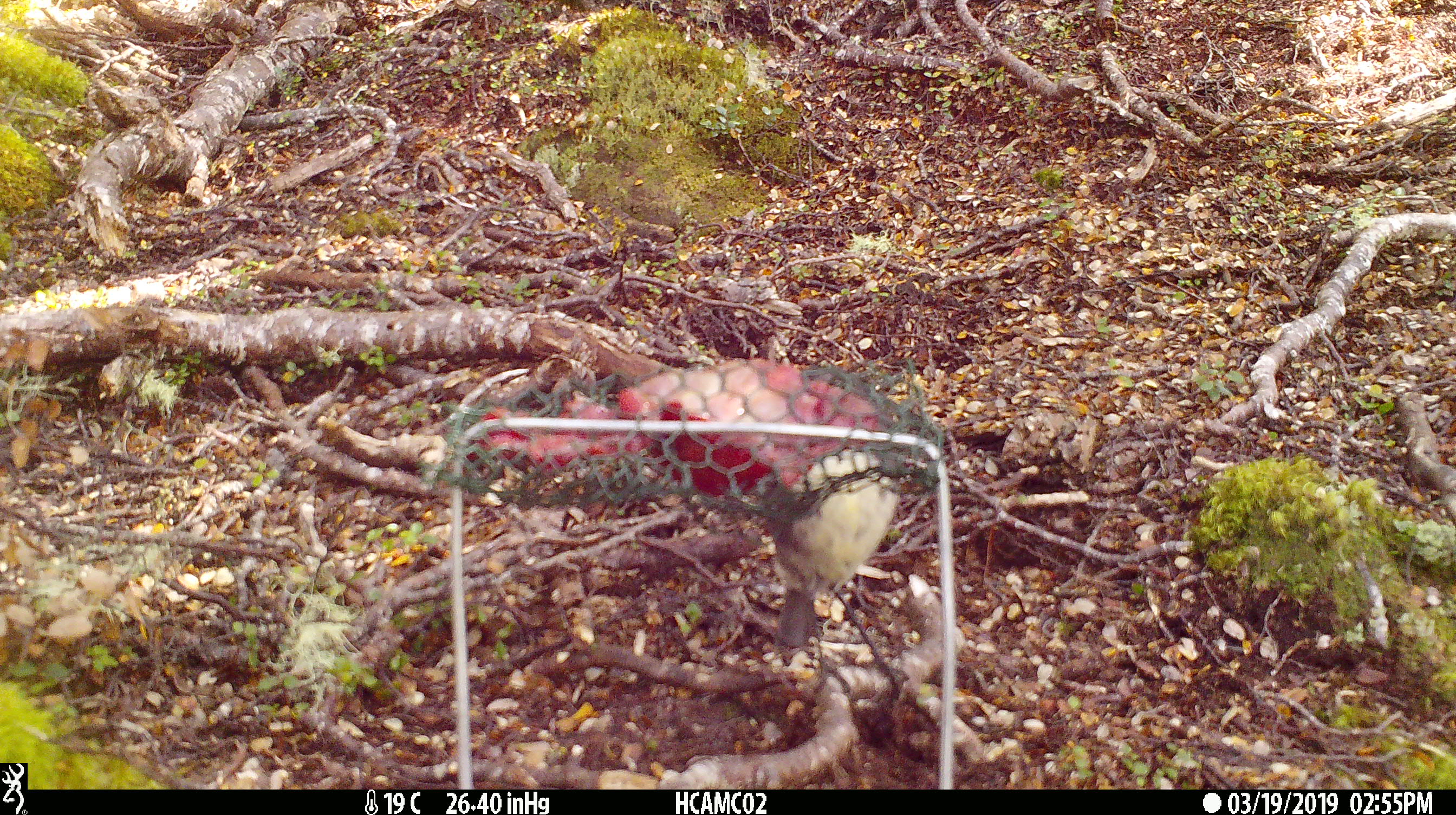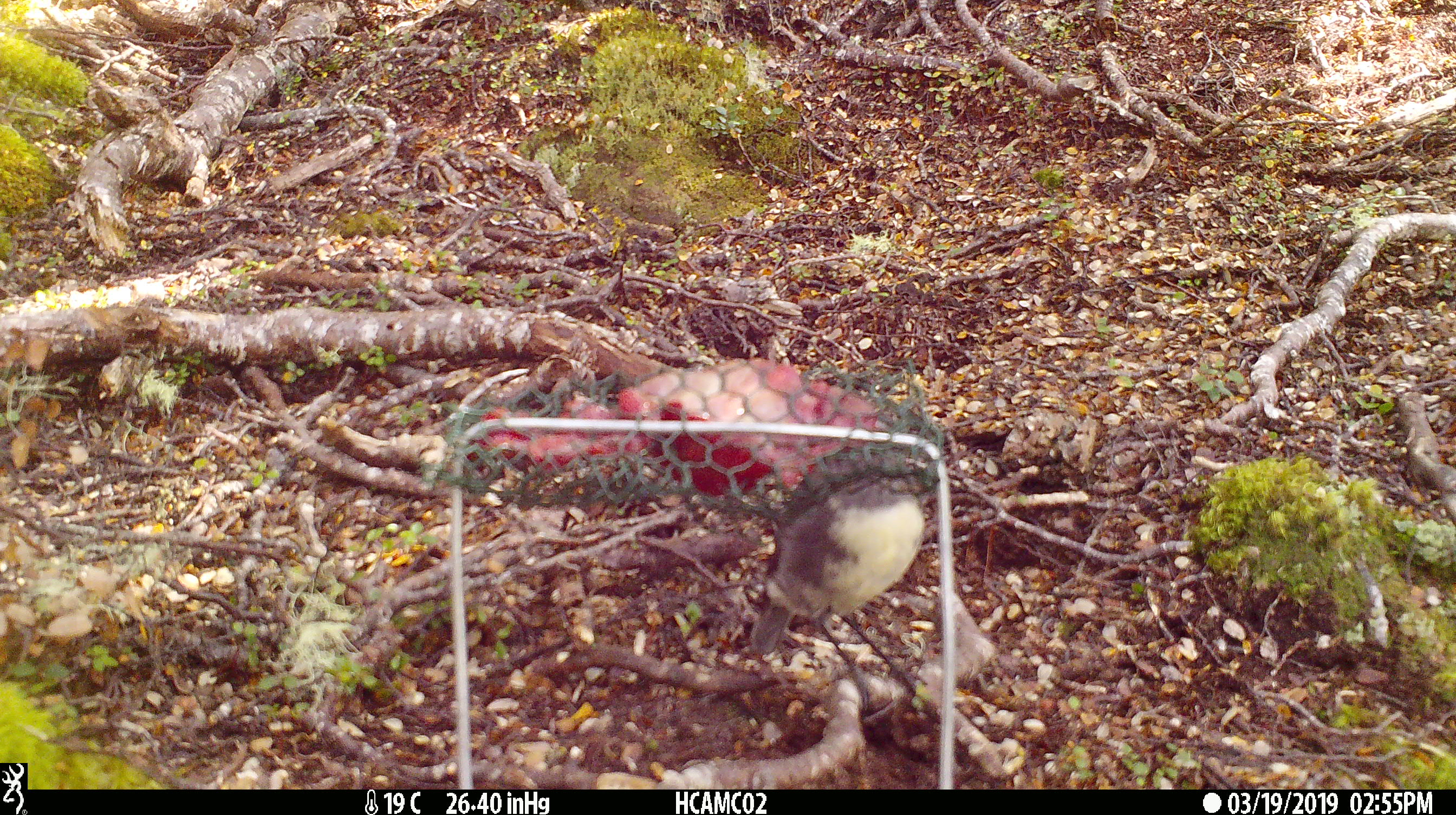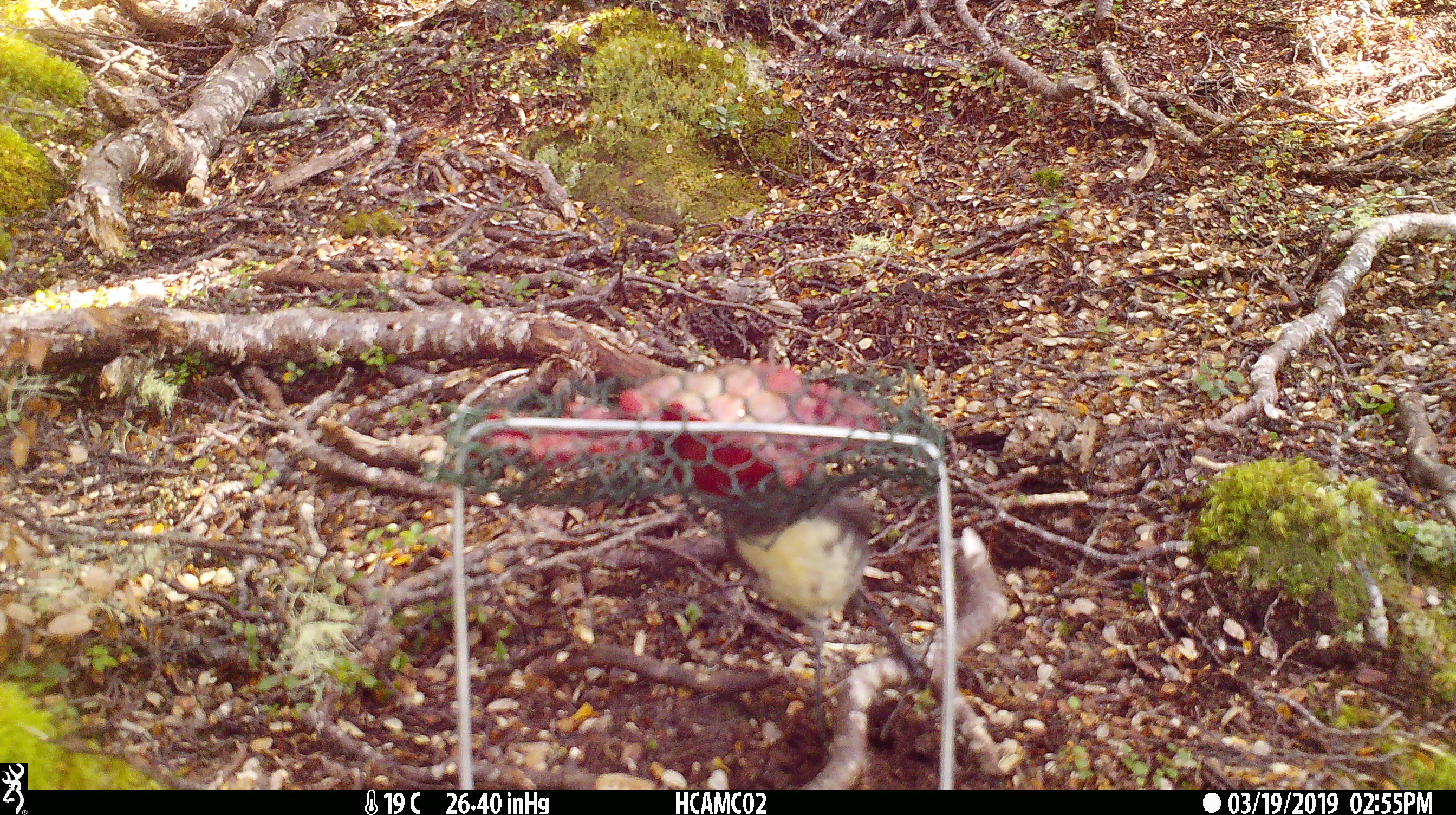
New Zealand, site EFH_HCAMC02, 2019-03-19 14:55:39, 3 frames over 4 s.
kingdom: Animalia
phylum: Chordata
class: Aves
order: Passeriformes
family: Petroicidae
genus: Petroica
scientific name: Petroica australis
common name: new zealand robin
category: robin